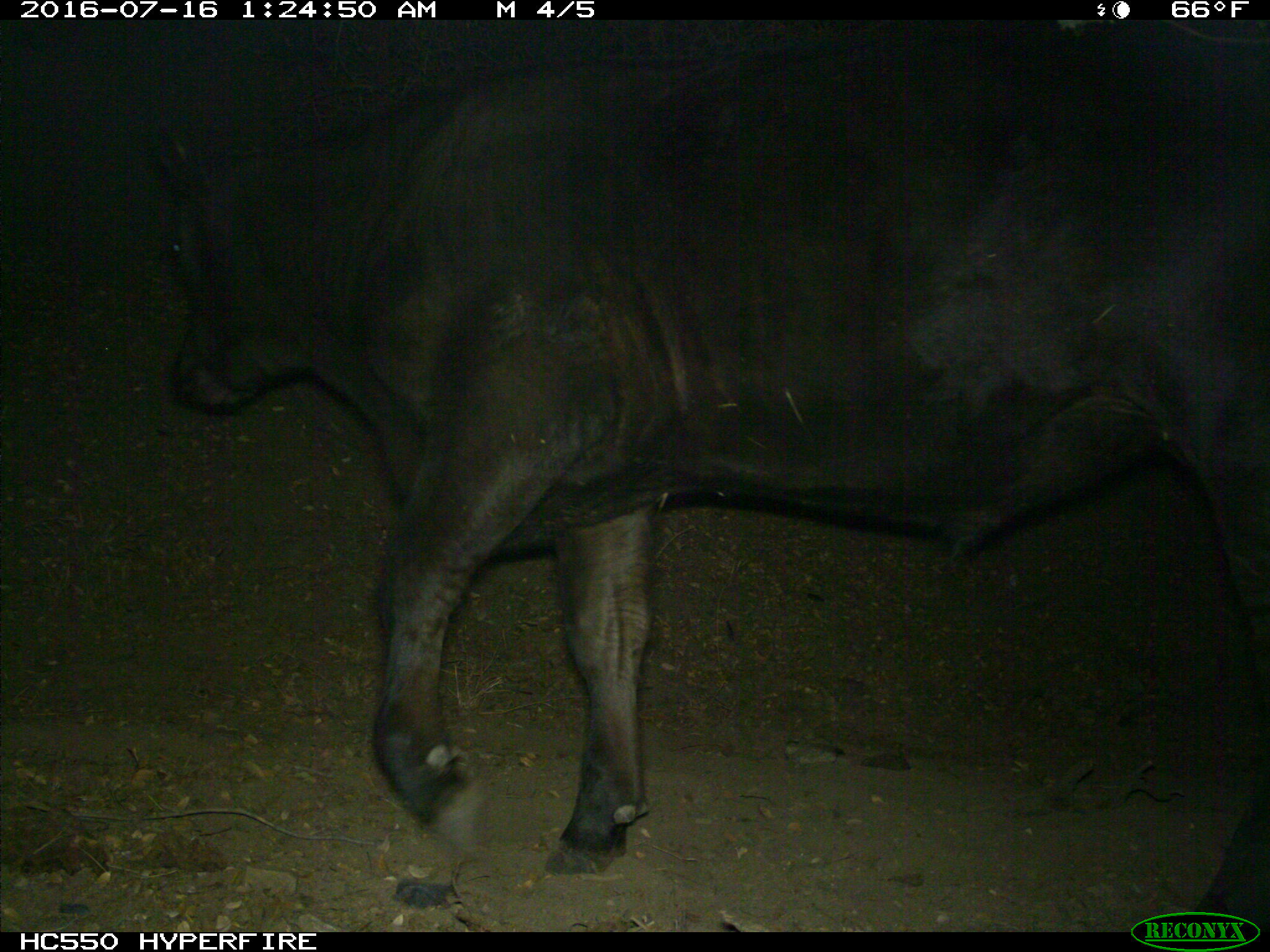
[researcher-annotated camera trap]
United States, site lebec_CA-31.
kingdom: Animalia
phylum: Chordata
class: Mammalia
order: Artiodactyla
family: Bovidae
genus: Bos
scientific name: Bos taurus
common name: domestic cow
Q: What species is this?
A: Bos taurus (domestic cow).